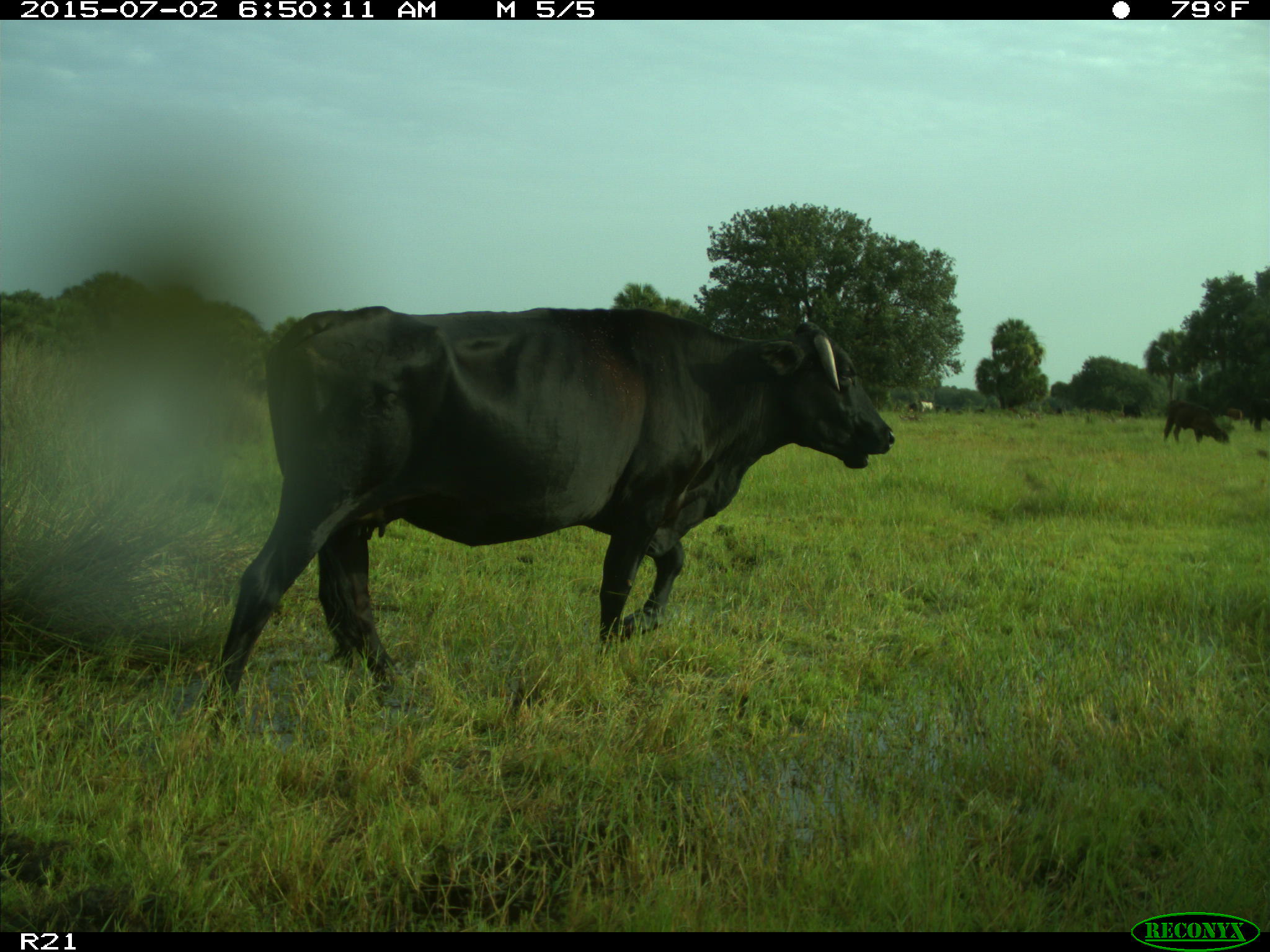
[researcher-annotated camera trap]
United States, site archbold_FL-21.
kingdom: Animalia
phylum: Chordata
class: Mammalia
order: Artiodactyla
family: Bovidae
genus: Bos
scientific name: Bos taurus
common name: domestic cow